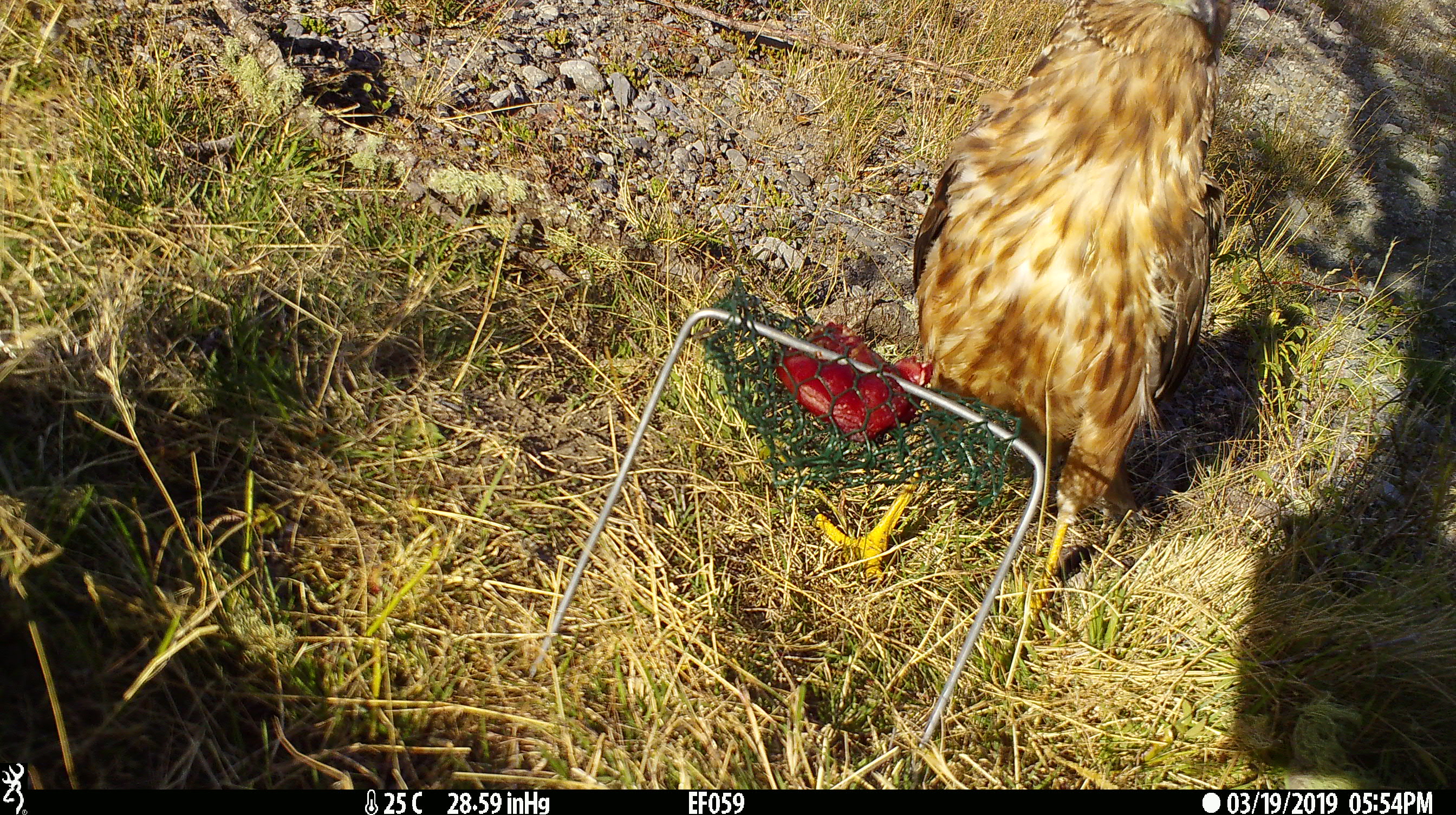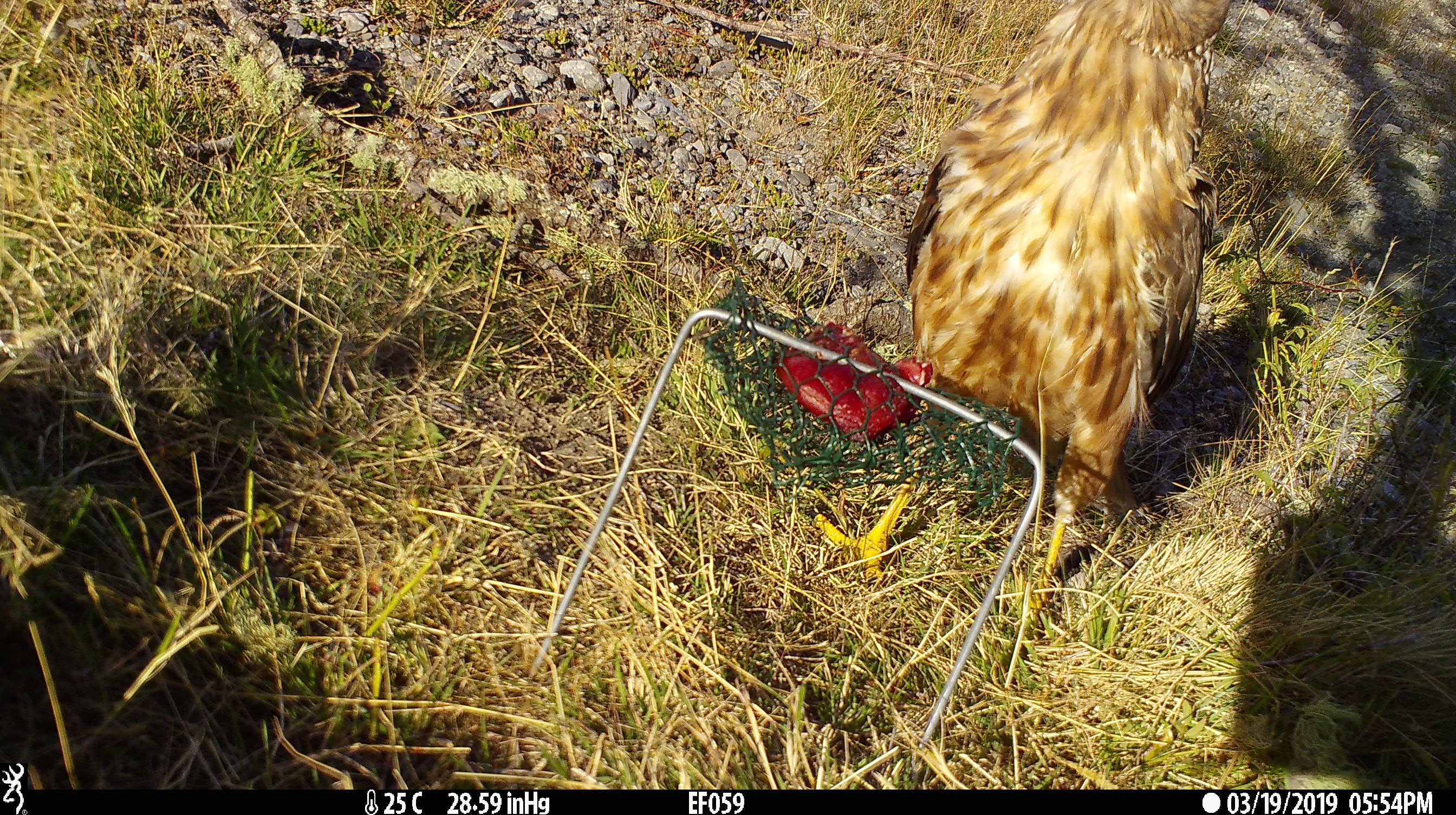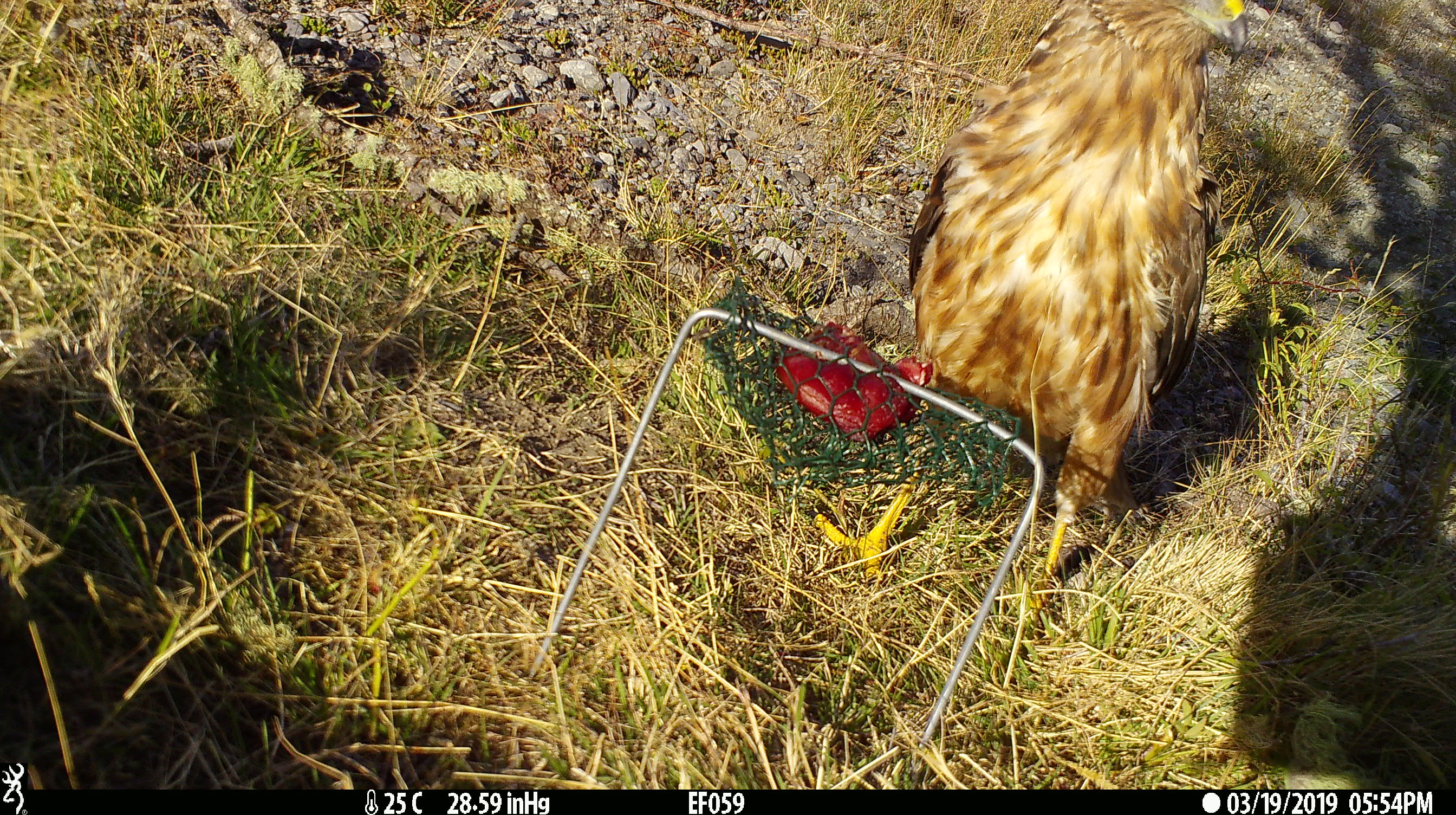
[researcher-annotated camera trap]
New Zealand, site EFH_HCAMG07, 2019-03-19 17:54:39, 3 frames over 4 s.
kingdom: Animalia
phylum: Chordata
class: Aves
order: Accipitriformes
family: Accipitridae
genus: Circus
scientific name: Circus approximans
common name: swamp harrier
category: harrier